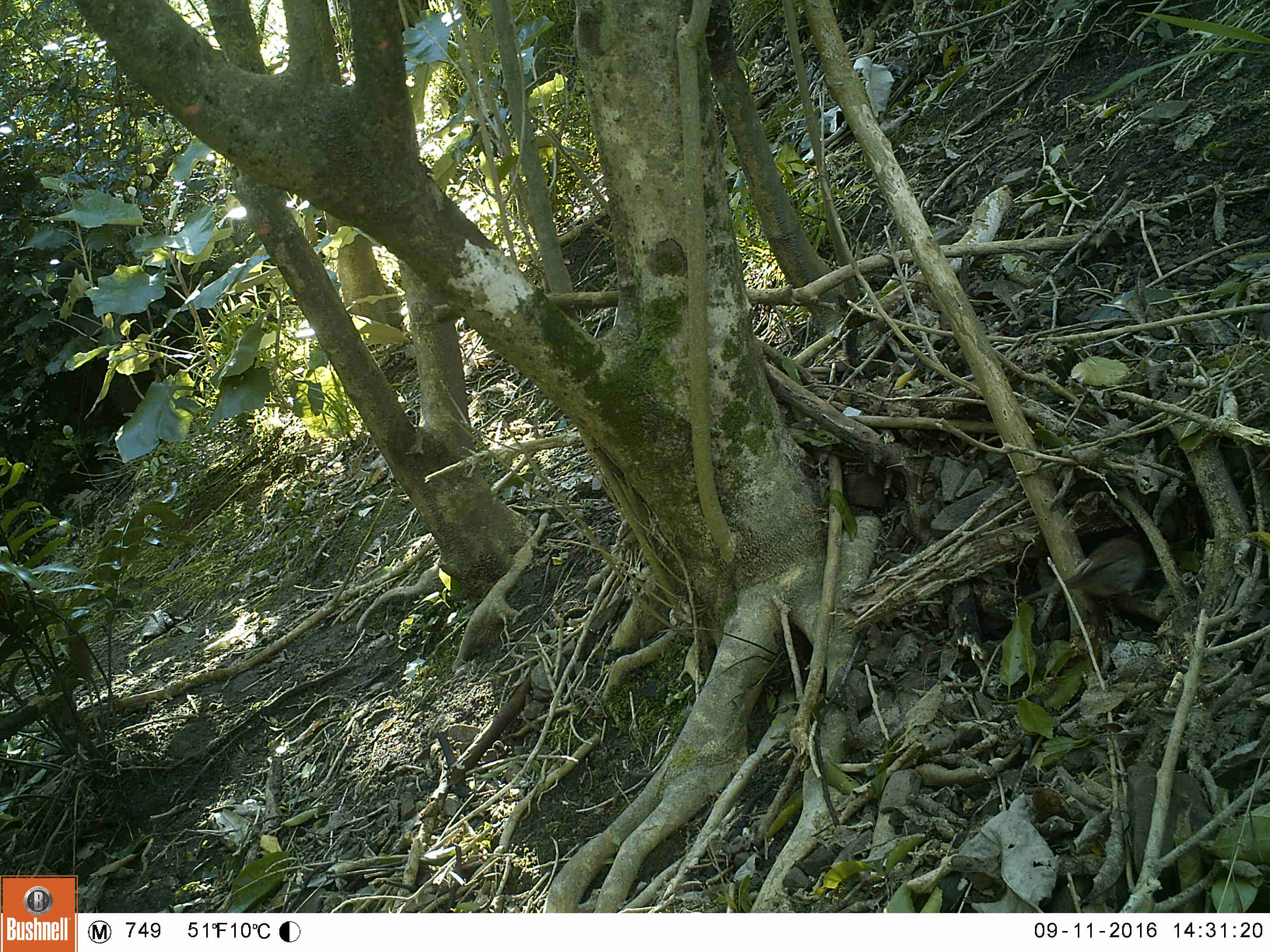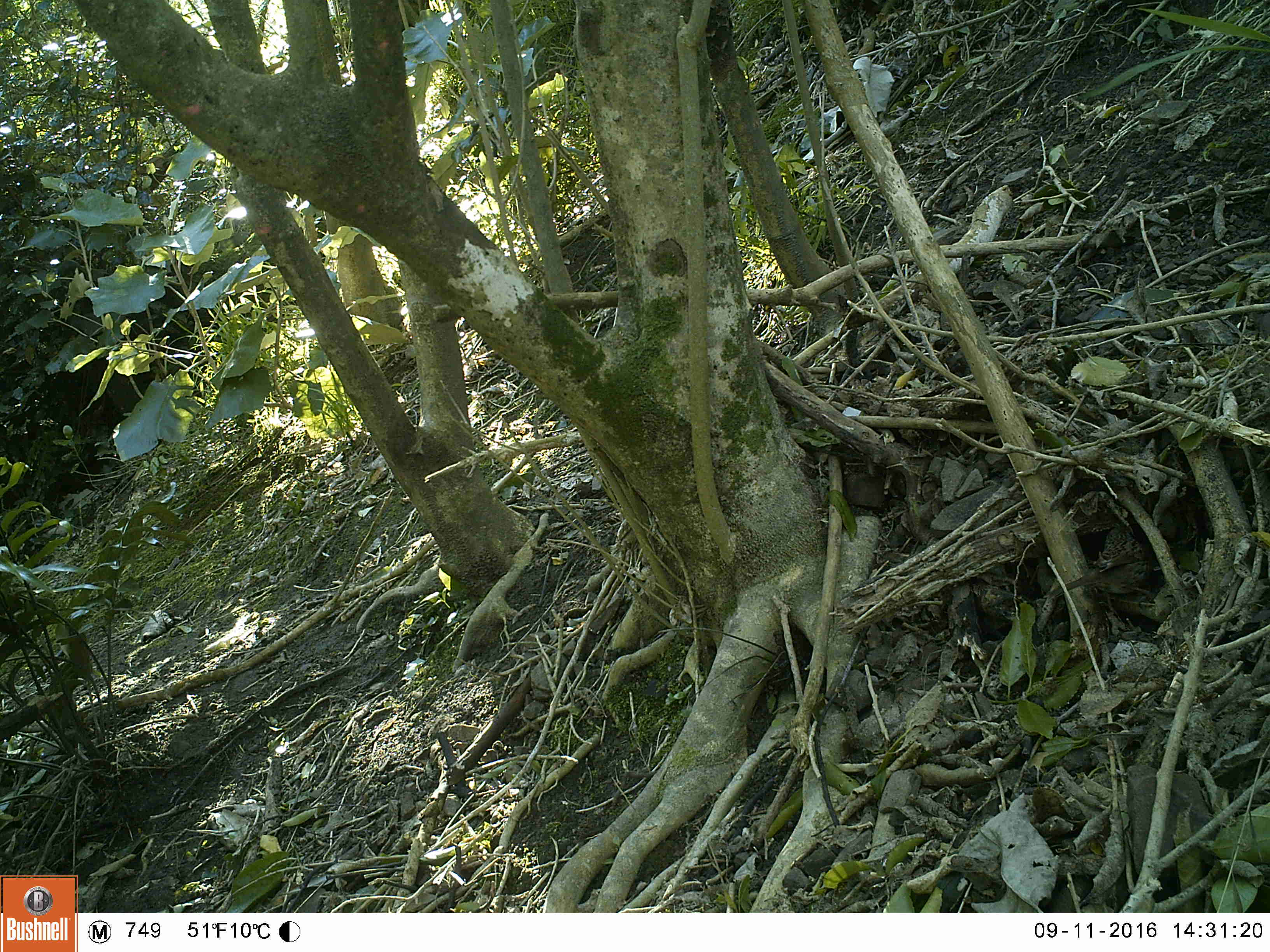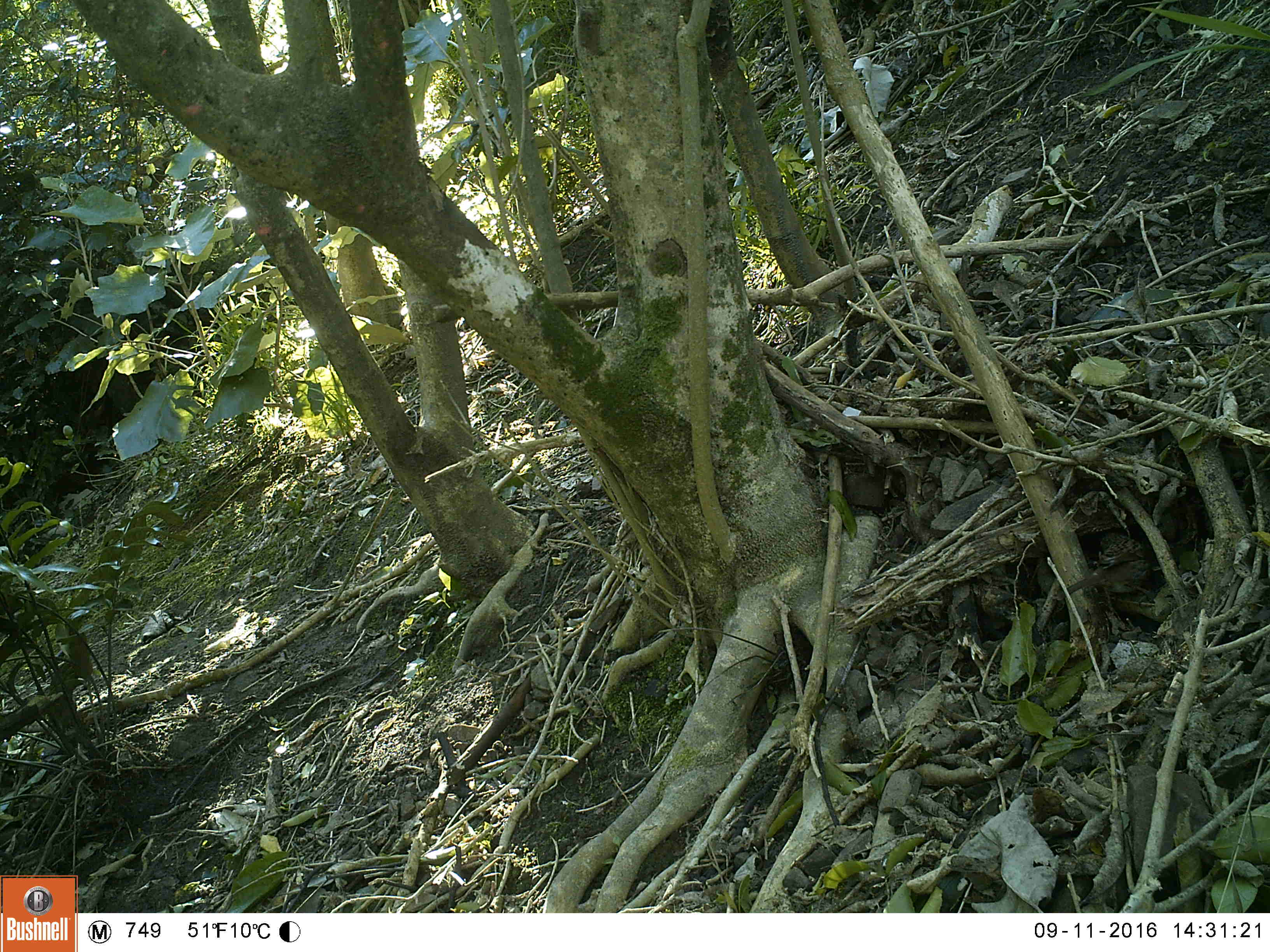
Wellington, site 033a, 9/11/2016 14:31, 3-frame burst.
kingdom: Animalia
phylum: Chordata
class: Aves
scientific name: Aves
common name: bird